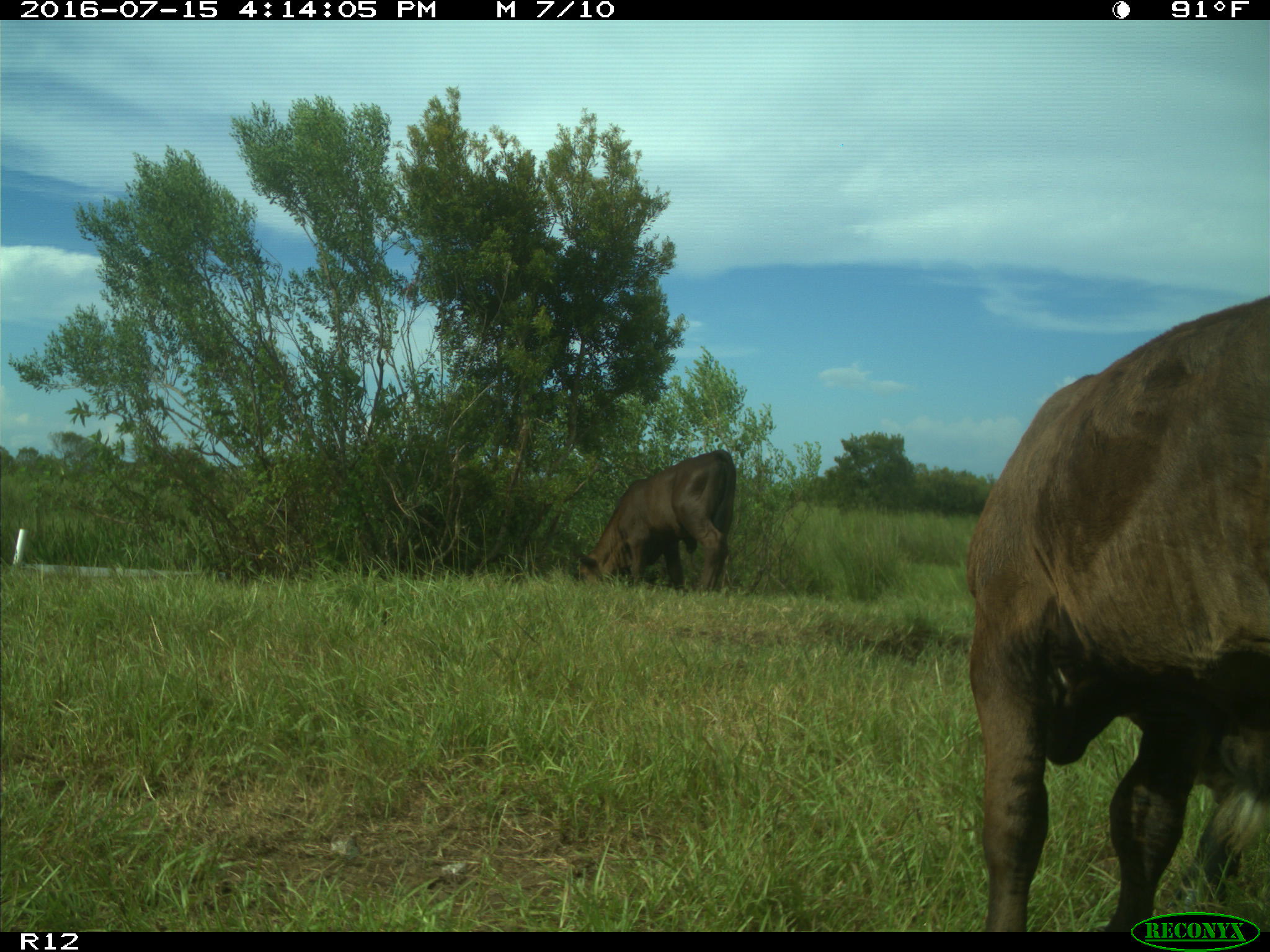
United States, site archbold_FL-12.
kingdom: Animalia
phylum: Chordata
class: Mammalia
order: Artiodactyla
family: Bovidae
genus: Bos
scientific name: Bos taurus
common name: domestic cow